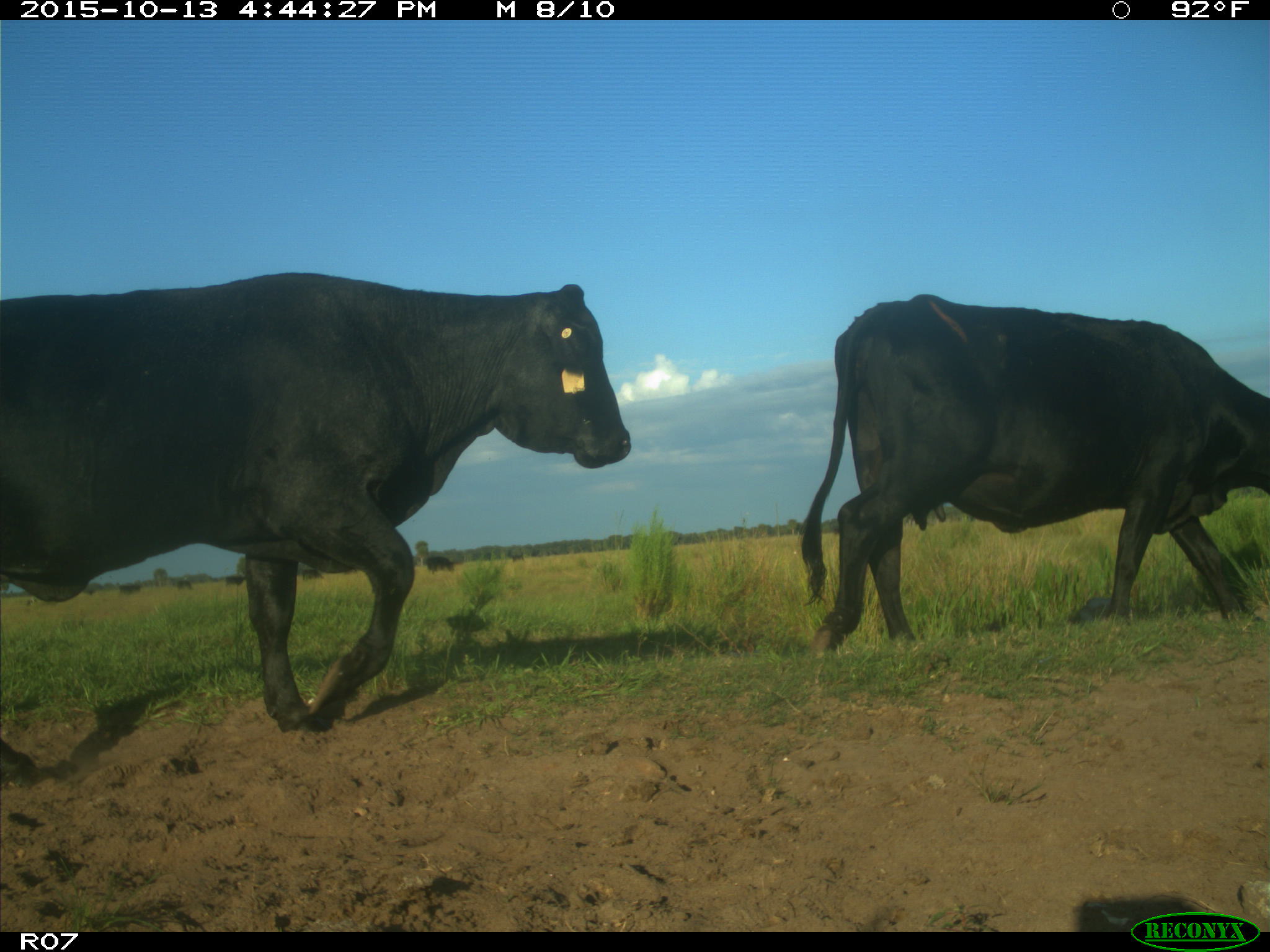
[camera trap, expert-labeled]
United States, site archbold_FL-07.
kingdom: Animalia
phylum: Chordata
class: Mammalia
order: Artiodactyla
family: Bovidae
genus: Bos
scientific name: Bos taurus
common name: domestic cow